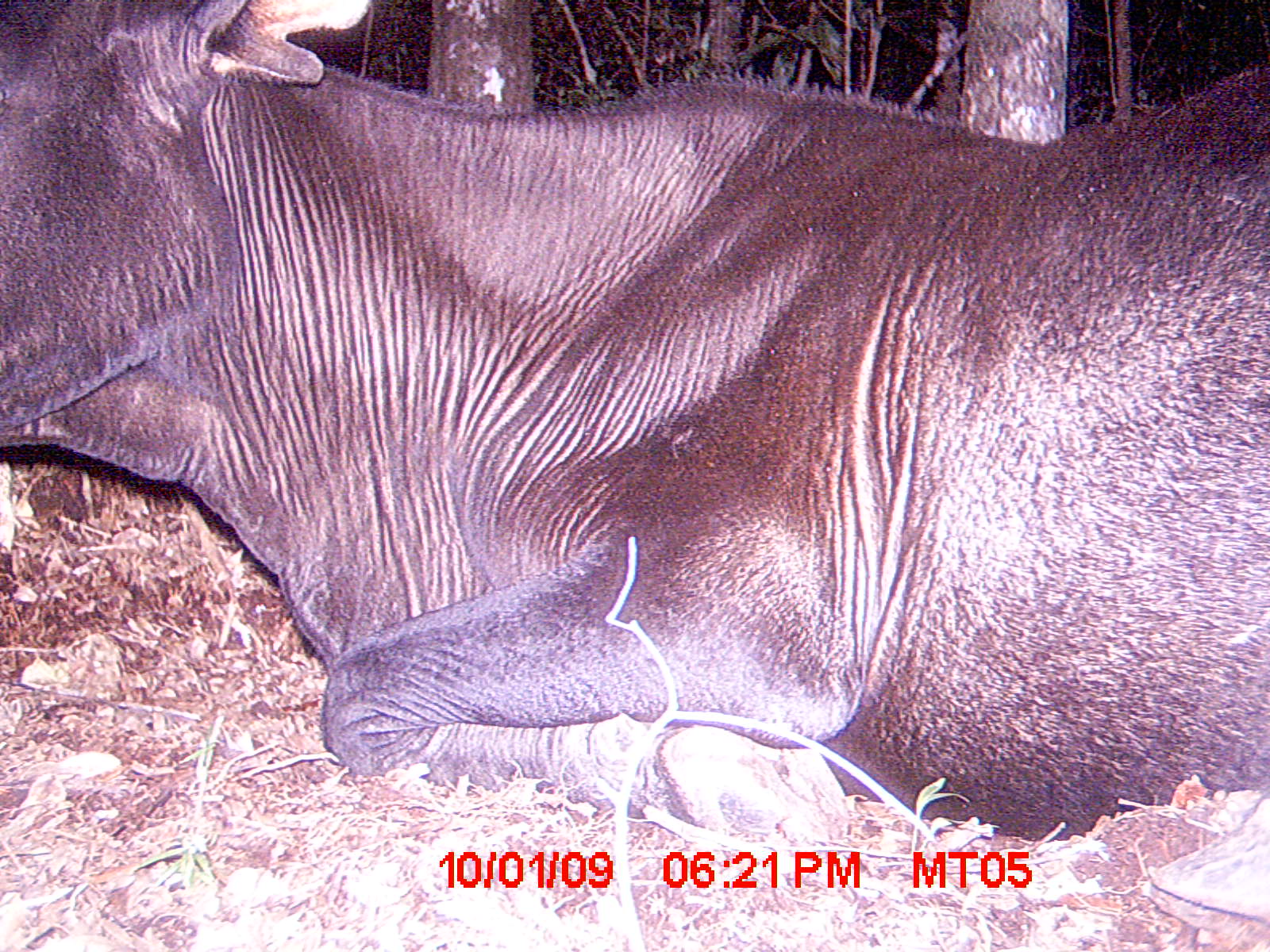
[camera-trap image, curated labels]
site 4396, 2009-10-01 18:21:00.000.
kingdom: Animalia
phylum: Chordata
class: Mammalia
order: Artiodactyla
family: Bovidae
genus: Bos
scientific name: Bos taurus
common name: domestic cattle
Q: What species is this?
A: Bos taurus (domestic cattle).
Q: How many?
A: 2.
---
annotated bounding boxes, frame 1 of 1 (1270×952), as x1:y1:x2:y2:
bos taurus: 0:0:1267:843